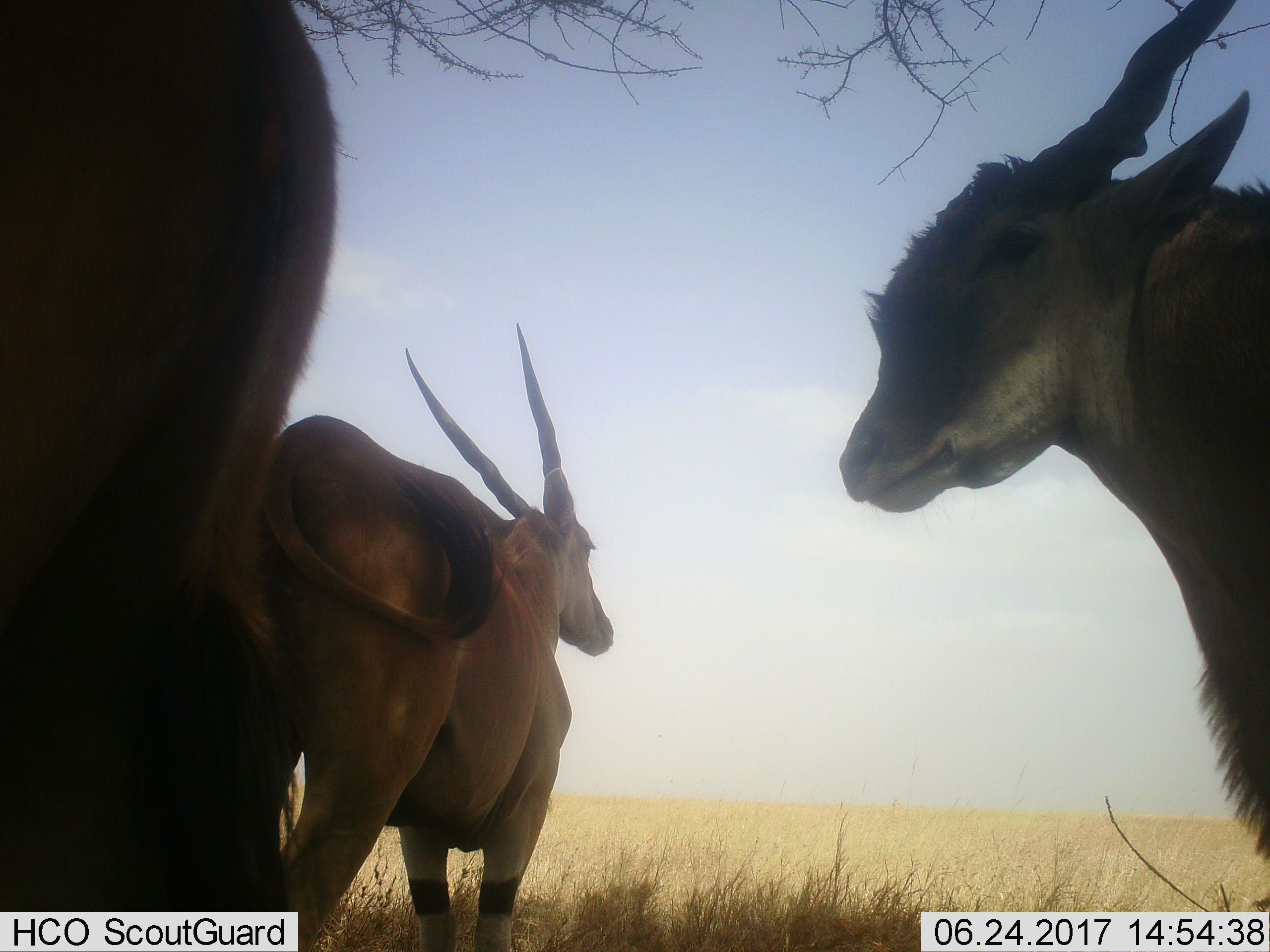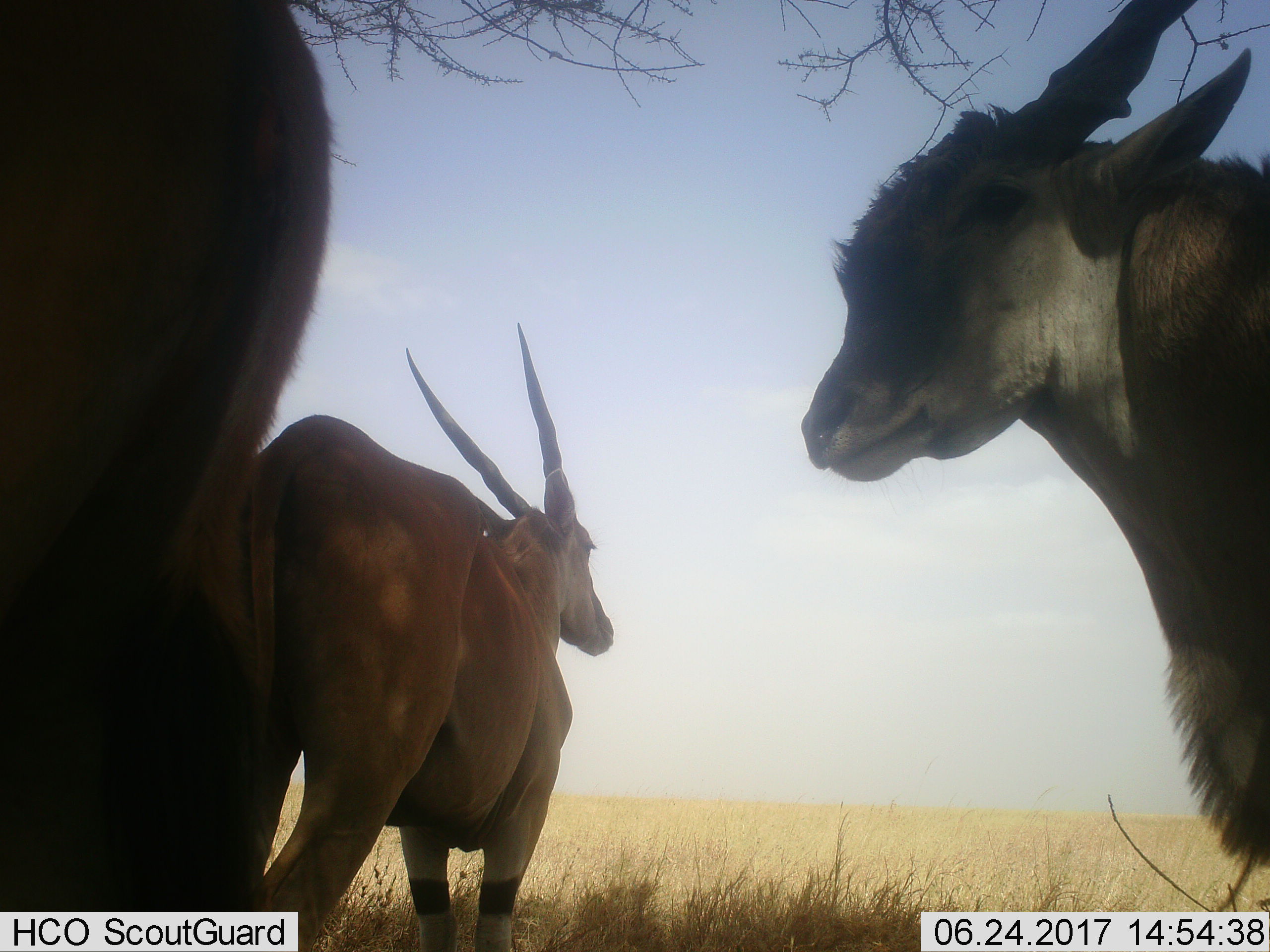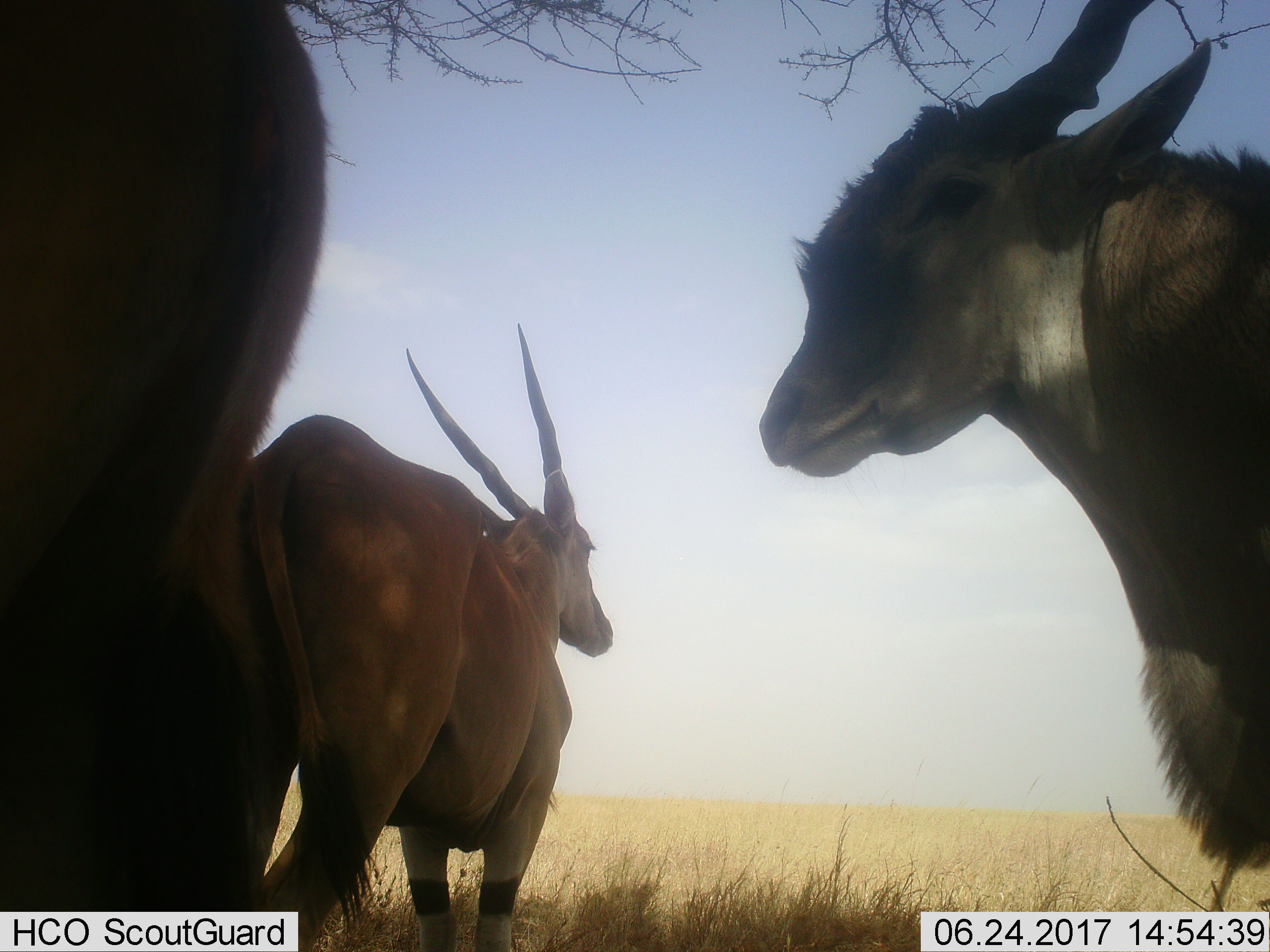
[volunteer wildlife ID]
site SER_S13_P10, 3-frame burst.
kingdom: Animalia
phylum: Chordata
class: Mammalia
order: Artiodactyla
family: Bovidae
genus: Tragelaphus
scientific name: Tragelaphus oryx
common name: eland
Eland (Tragelaphus oryx), count 3. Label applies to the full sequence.